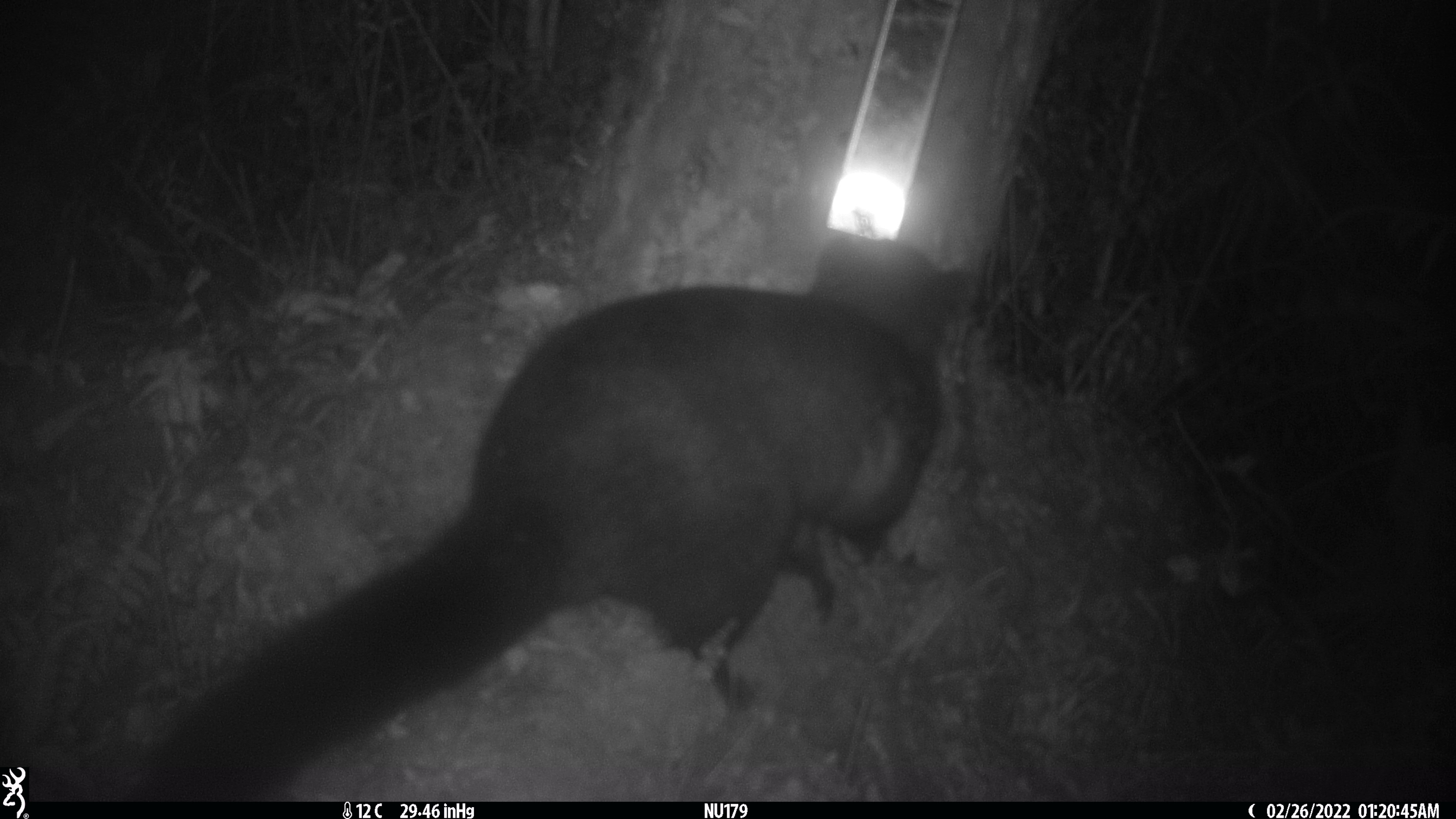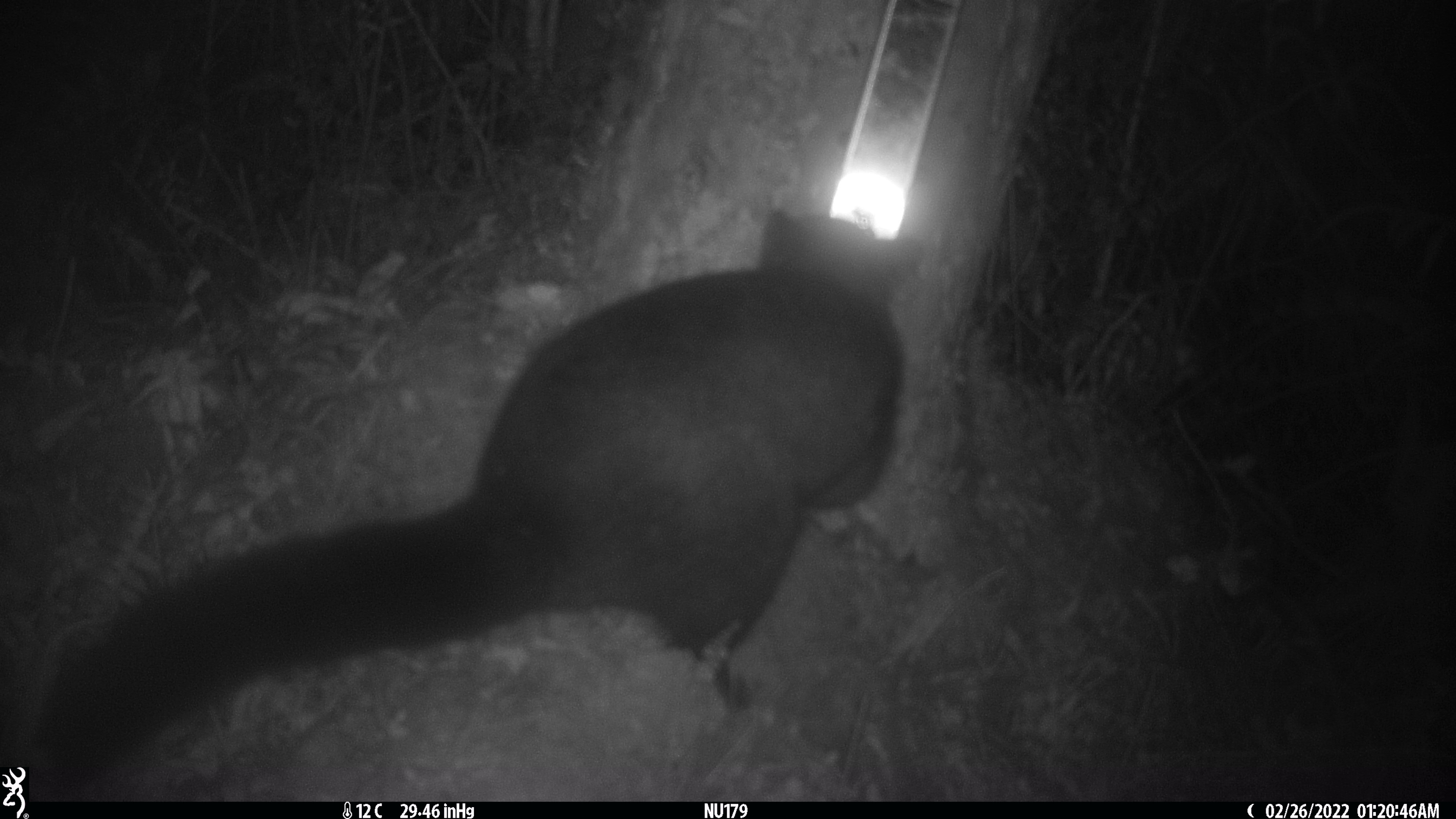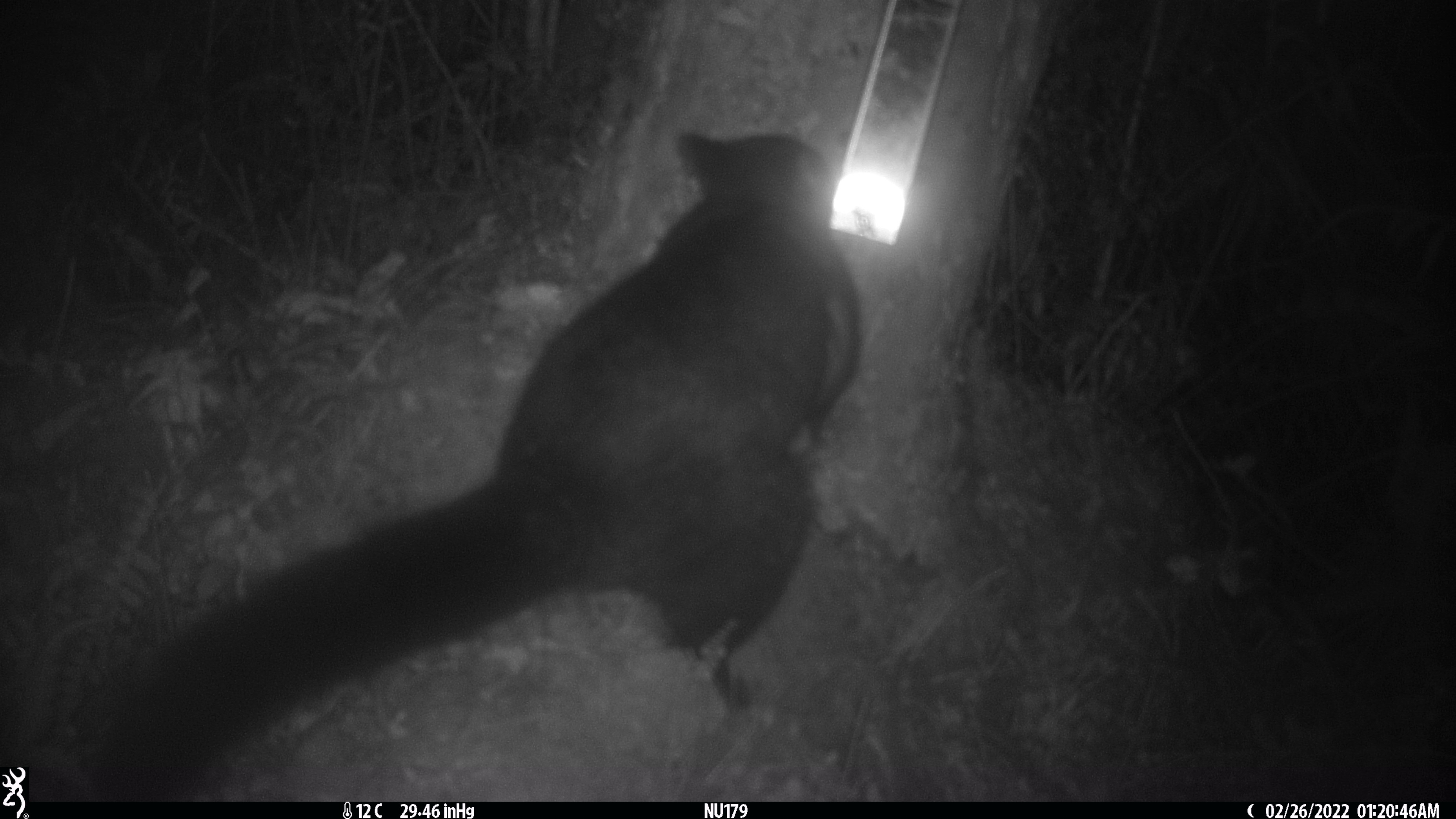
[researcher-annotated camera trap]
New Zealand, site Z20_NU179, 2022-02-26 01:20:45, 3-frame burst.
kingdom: Animalia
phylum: Chordata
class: Mammalia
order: Diprotodontia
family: Phalangeridae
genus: Trichosurus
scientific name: Trichosurus vulpecula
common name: common brushtail possum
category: possum